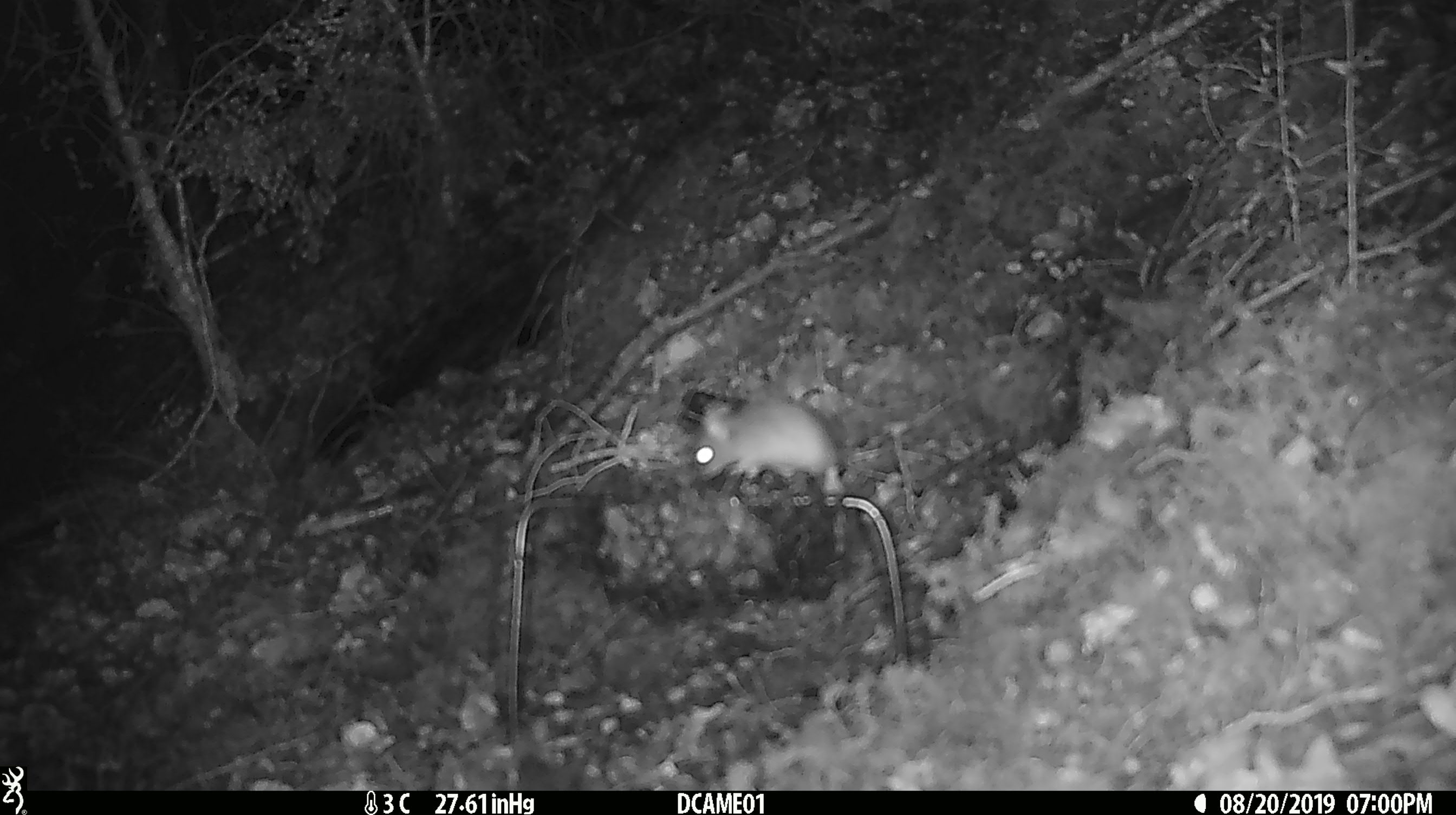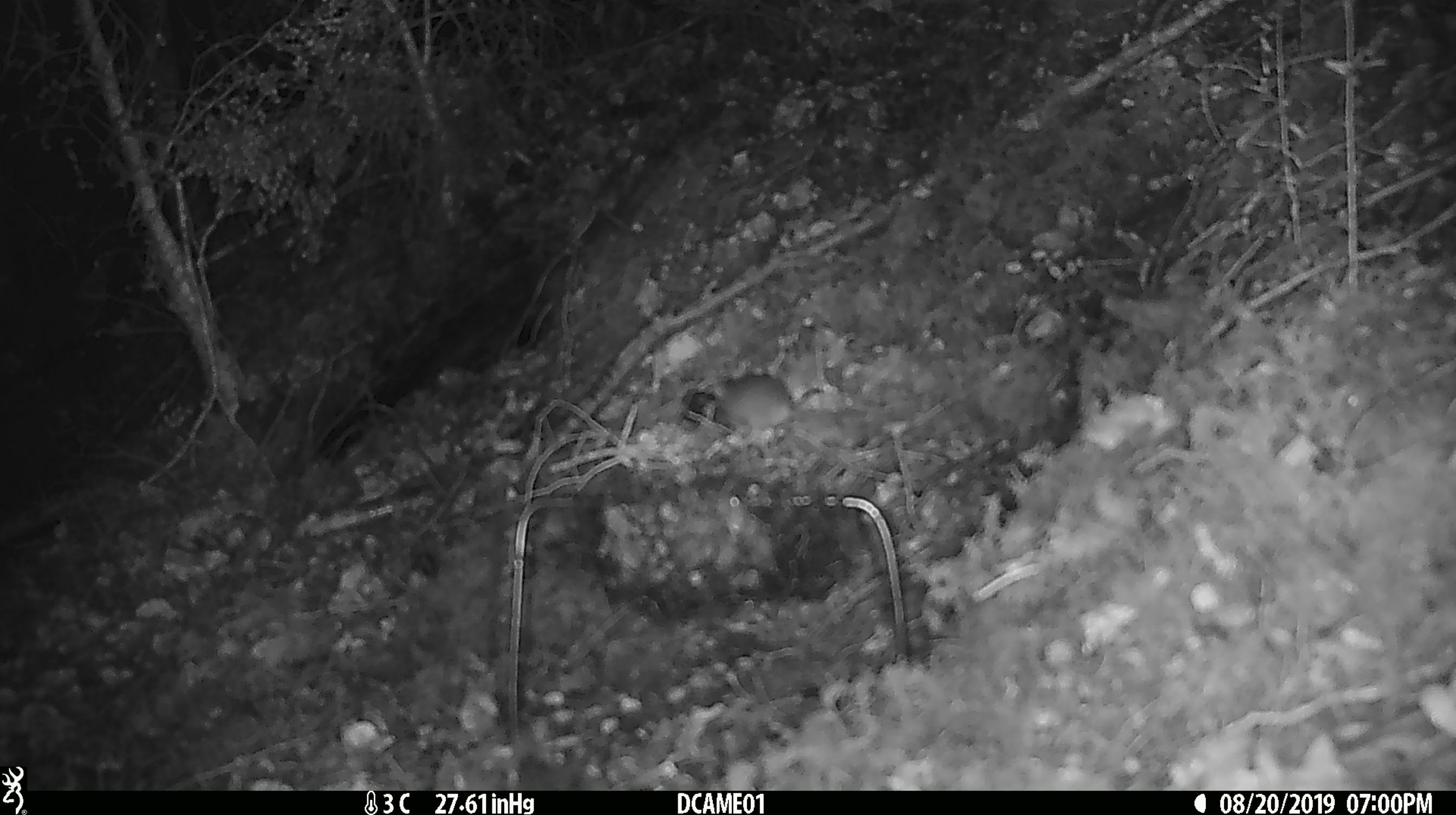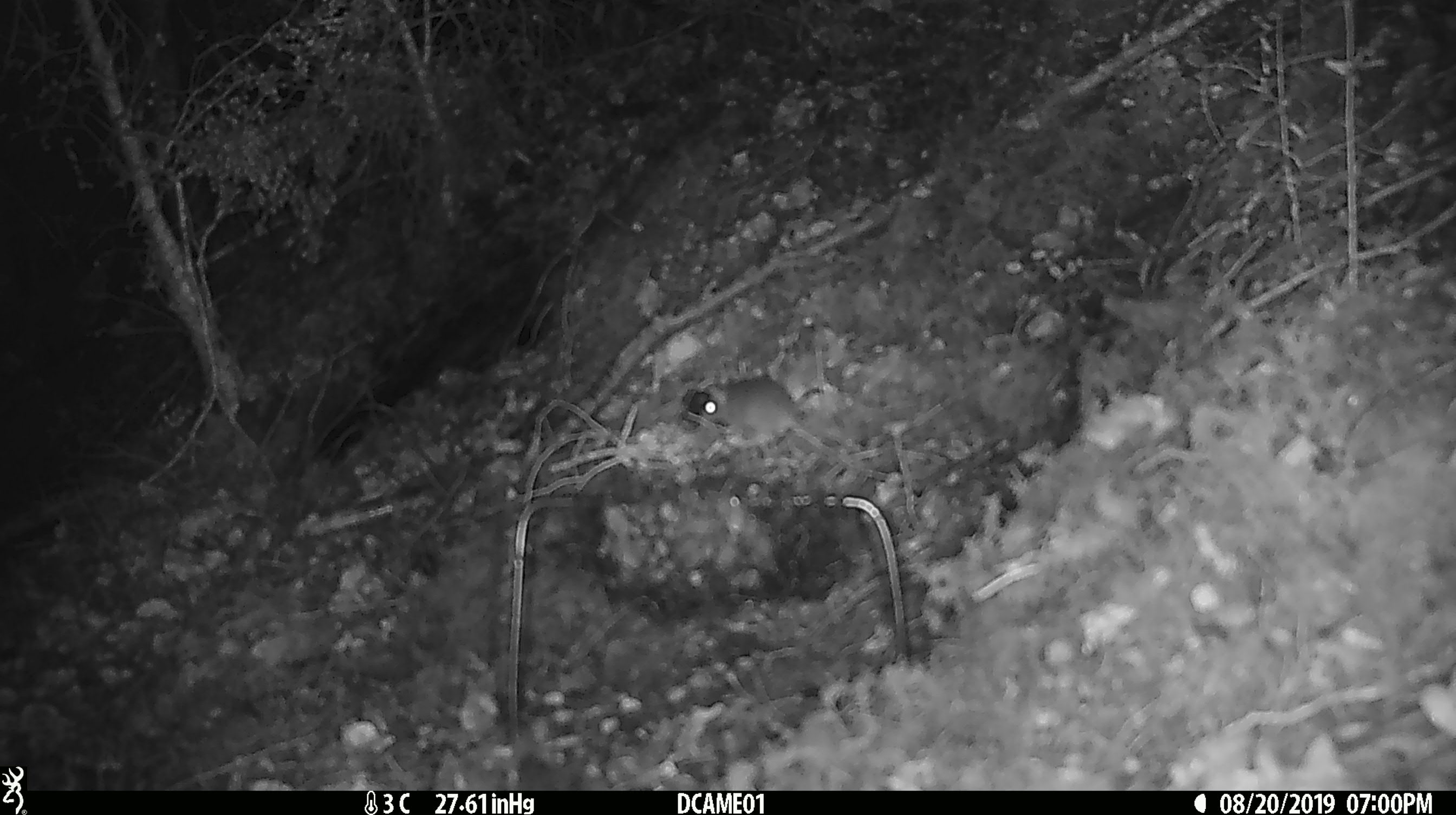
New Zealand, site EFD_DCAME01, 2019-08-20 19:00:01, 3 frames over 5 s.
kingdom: Animalia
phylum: Chordata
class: Mammalia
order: Rodentia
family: Muridae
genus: Mus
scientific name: Mus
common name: mouse